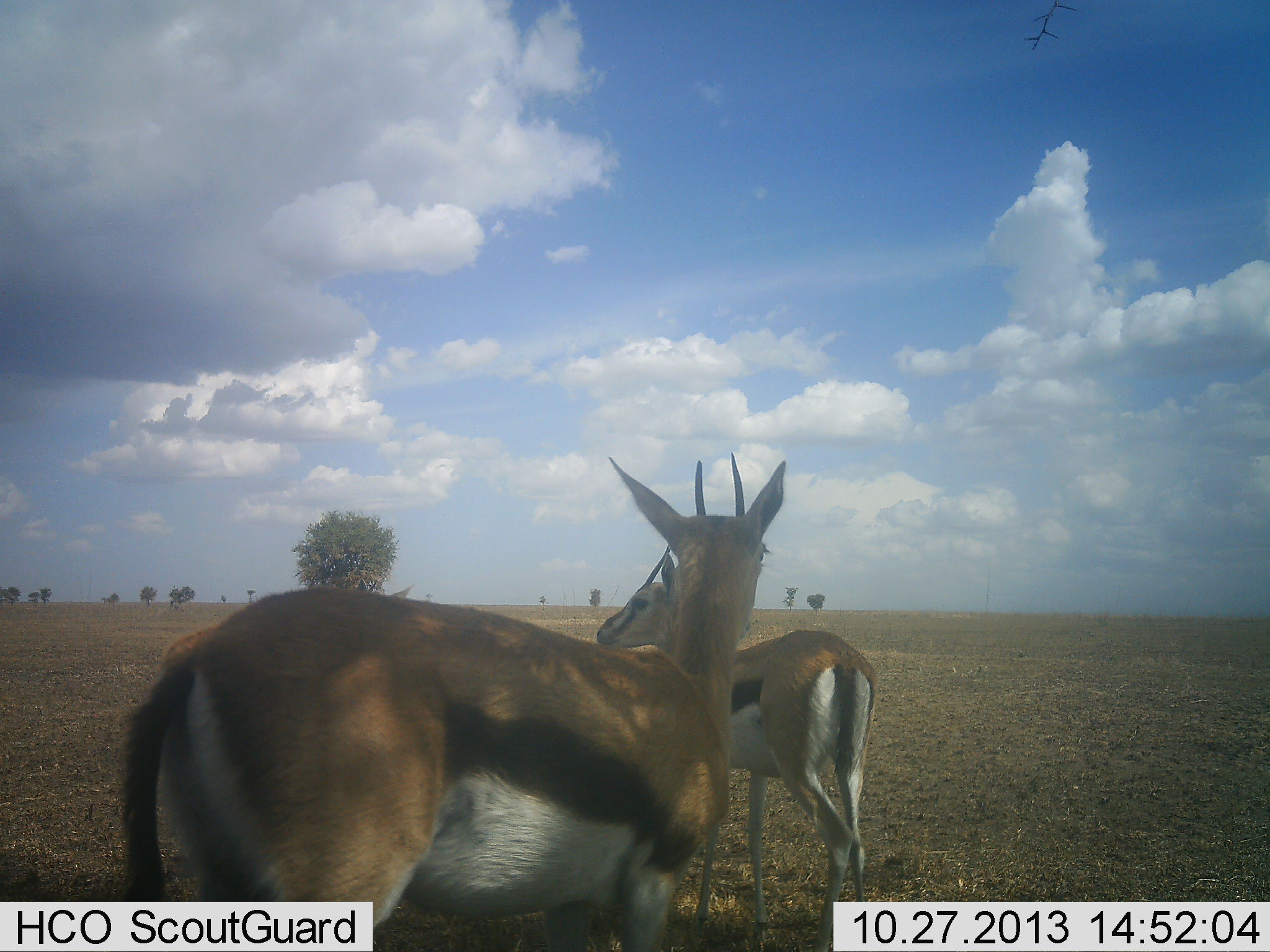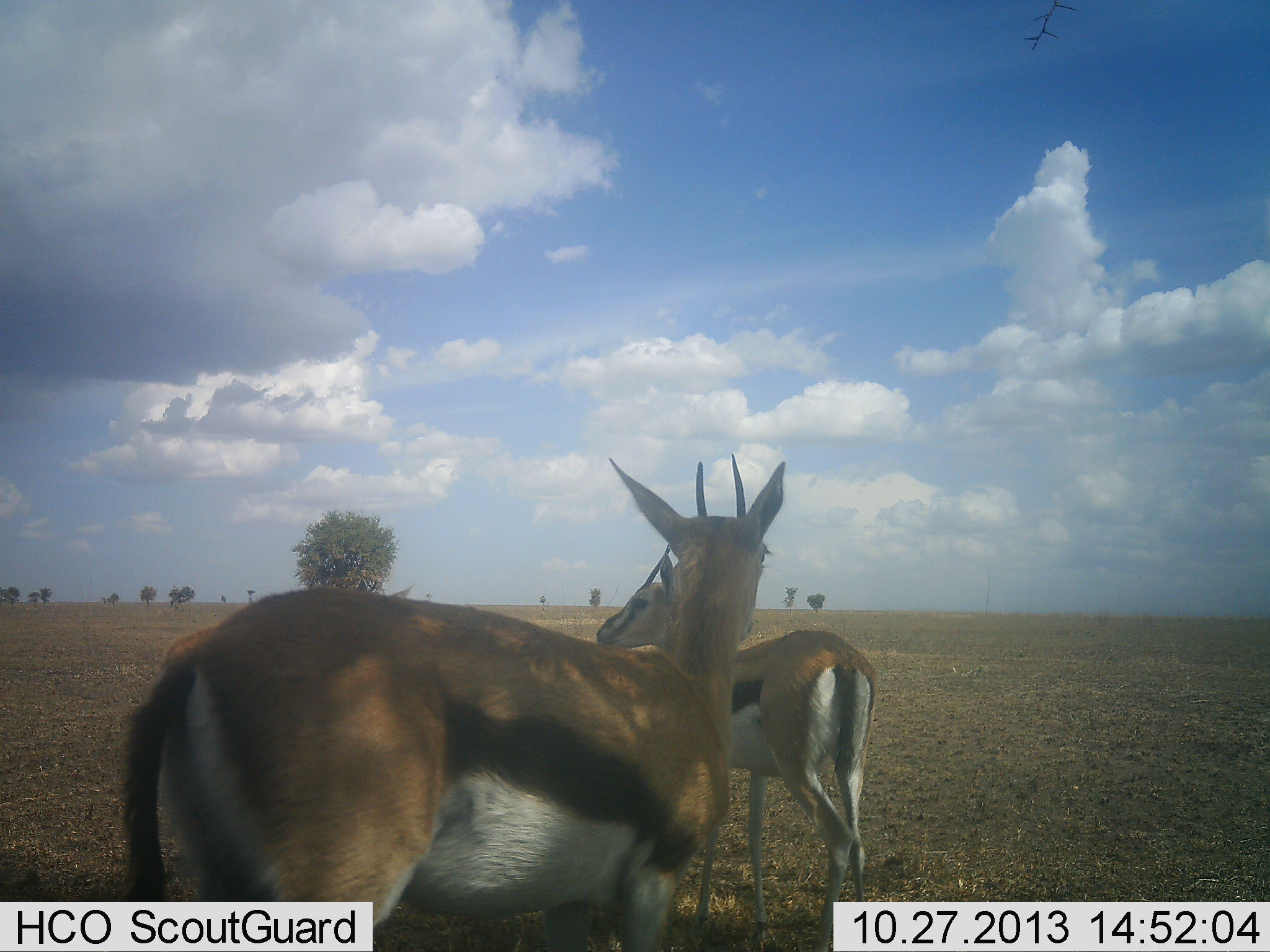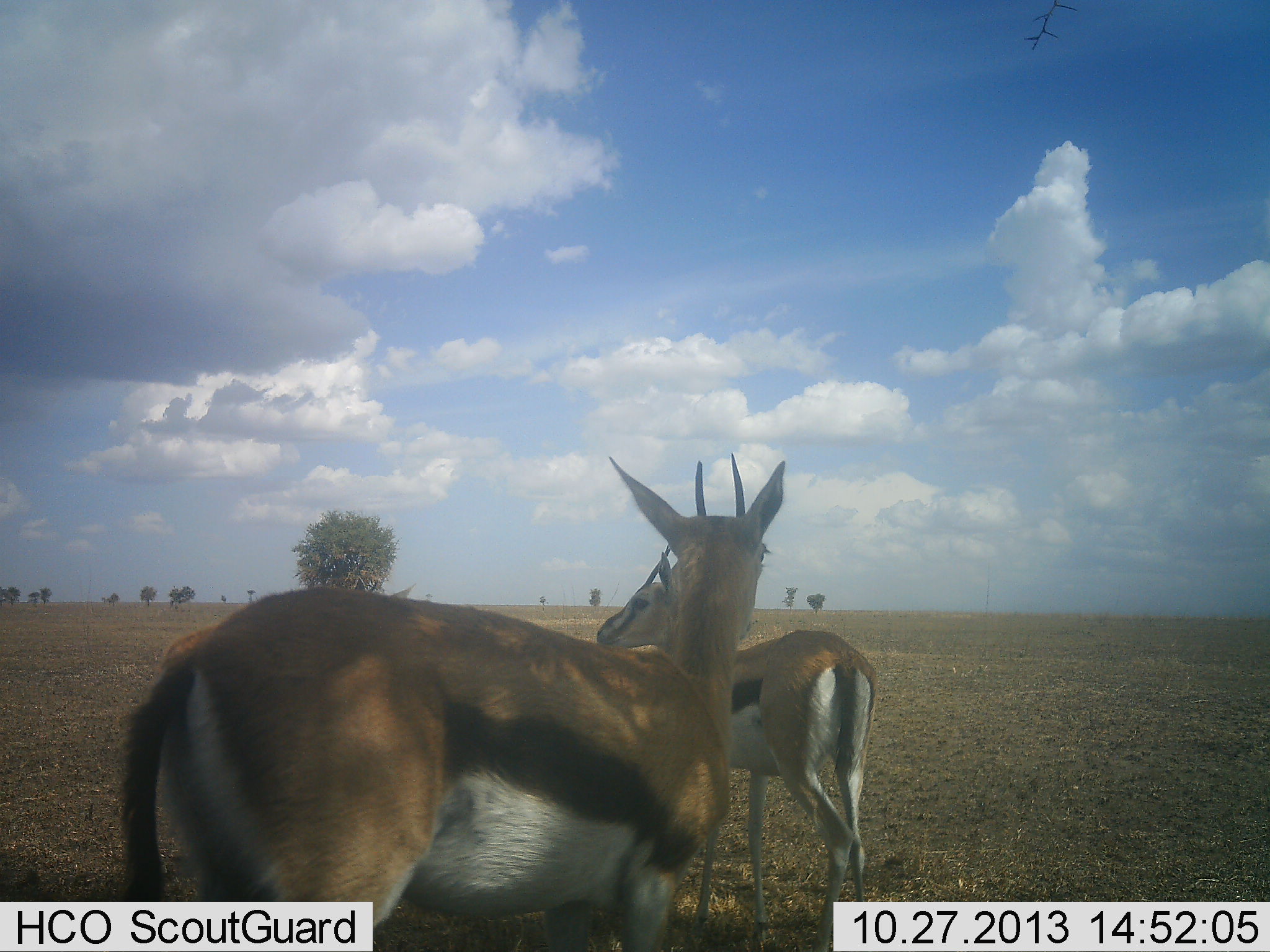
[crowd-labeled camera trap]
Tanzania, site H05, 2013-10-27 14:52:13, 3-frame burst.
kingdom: Animalia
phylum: Chordata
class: Mammalia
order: Artiodactyla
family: Bovidae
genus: Eudorcas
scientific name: Eudorcas thomsonii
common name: thomson's gazelle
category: gazellethomsons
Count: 2.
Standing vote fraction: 94%.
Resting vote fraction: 3%.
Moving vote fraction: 6%.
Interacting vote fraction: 6%.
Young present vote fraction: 0%.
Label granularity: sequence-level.